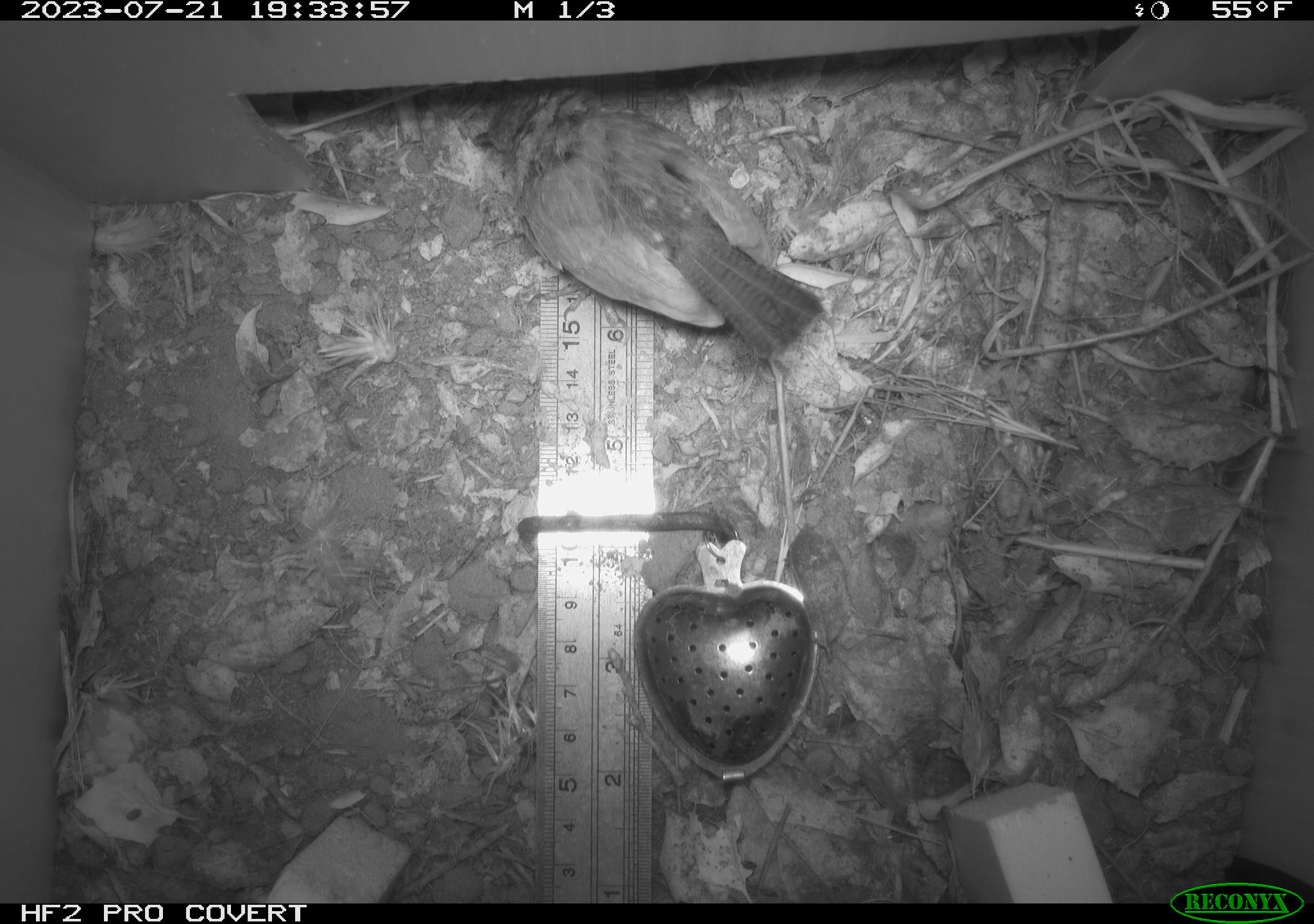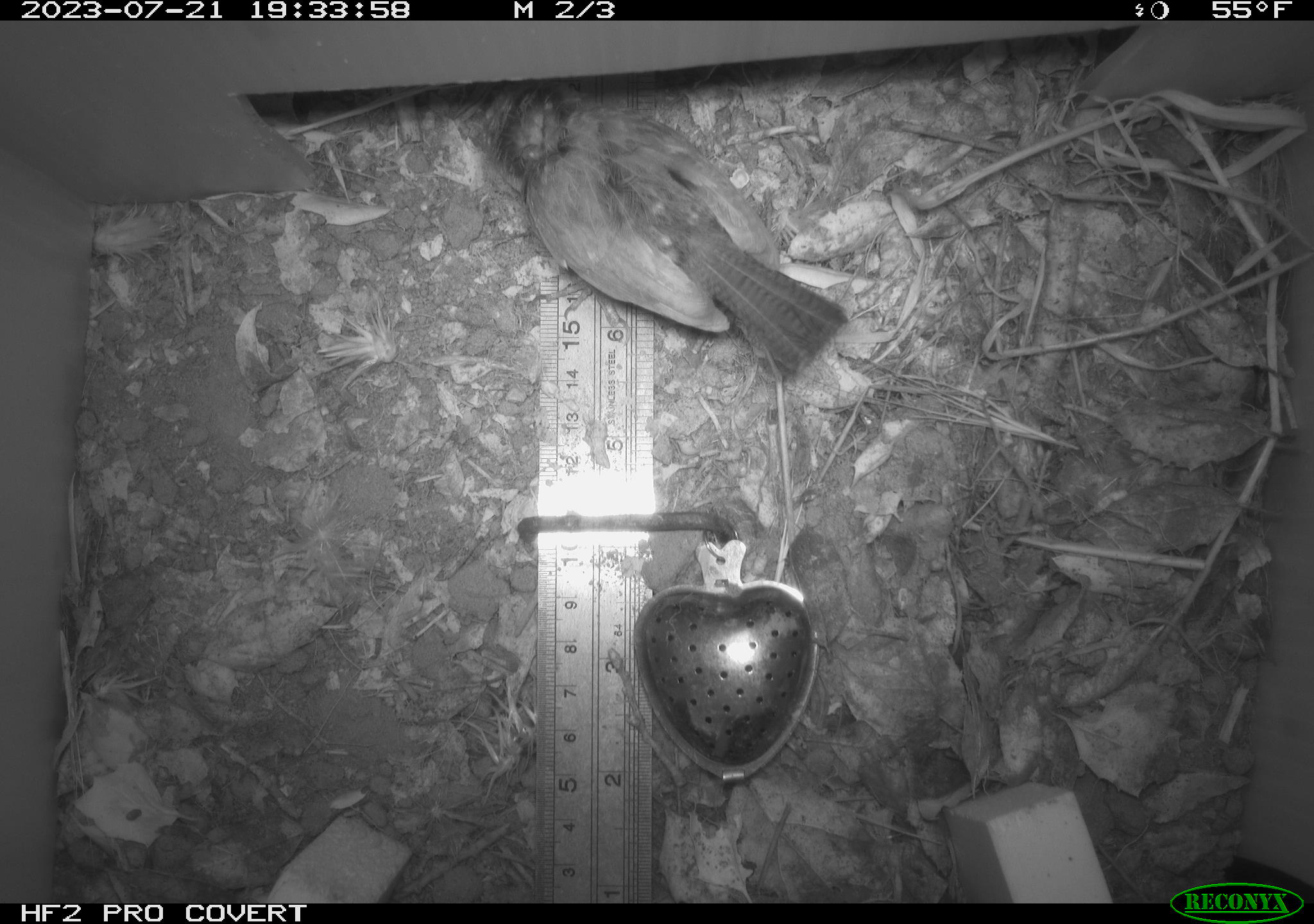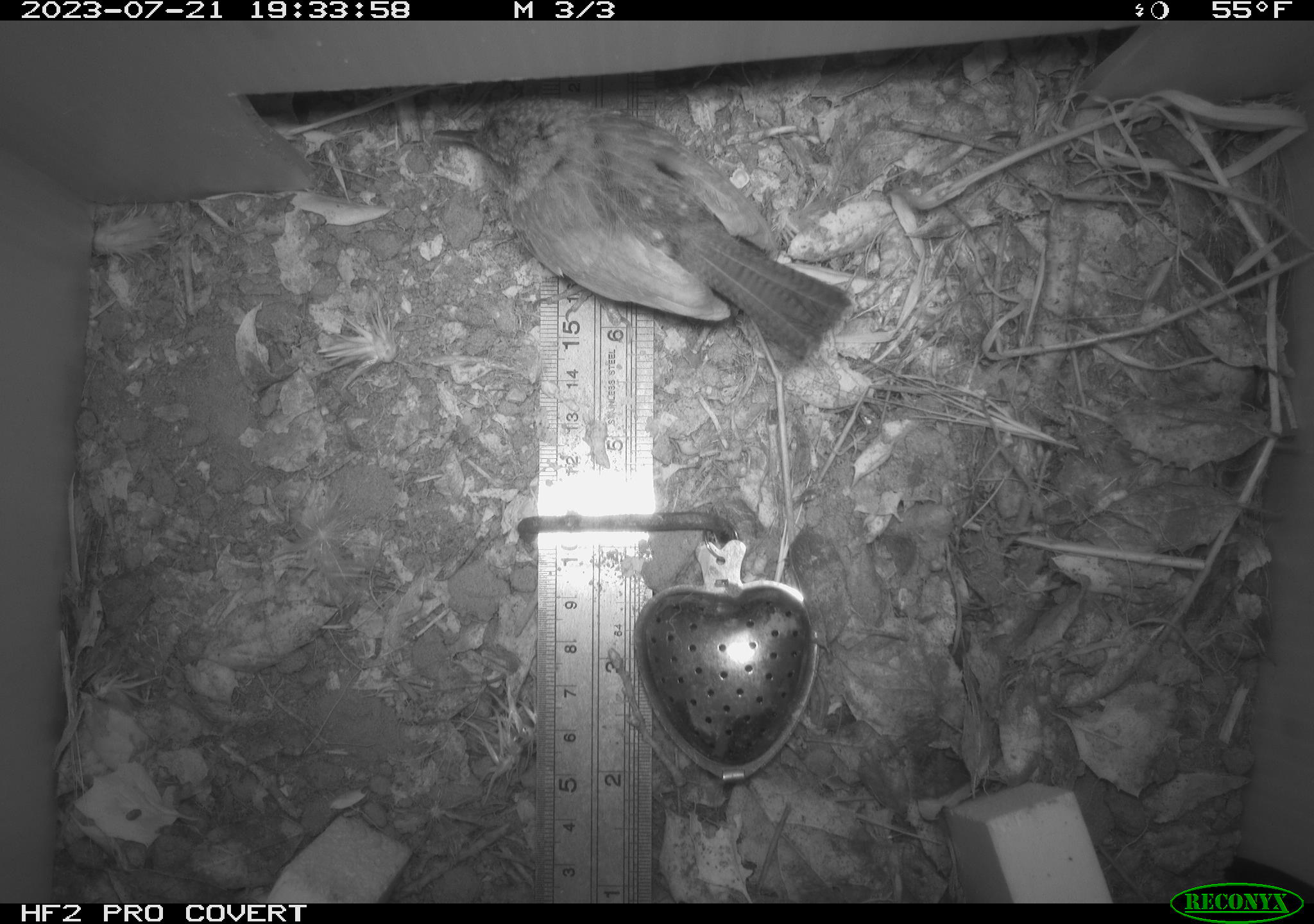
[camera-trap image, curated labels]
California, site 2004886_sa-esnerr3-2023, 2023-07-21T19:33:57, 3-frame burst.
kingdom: Animalia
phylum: Chordata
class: Aves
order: Passeriformes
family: Troglodytidae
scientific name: Troglodytidae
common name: wren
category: troglodytidae family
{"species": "troglodytidae family (wren) (Troglodytidae)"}